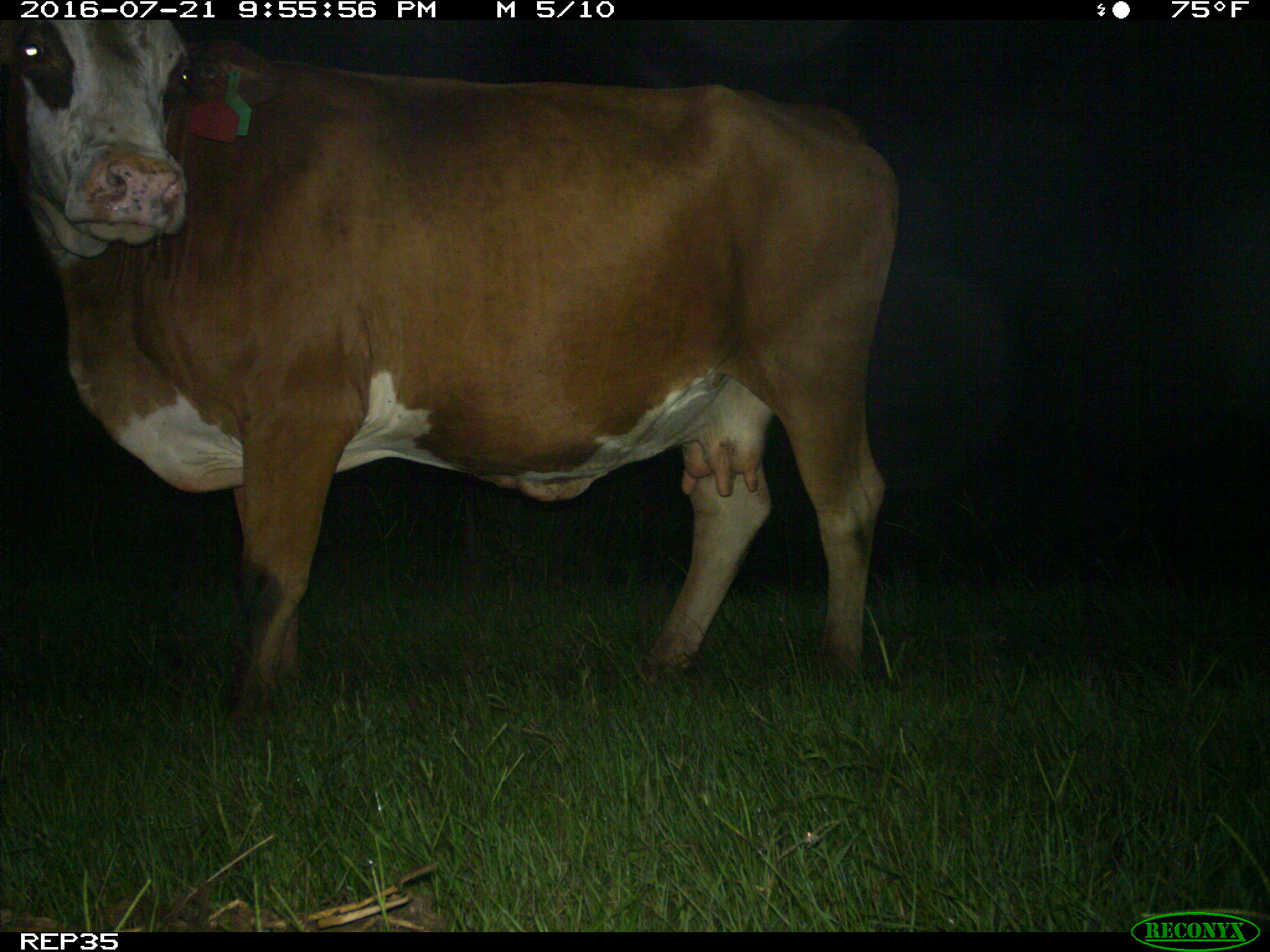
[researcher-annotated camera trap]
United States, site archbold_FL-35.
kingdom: Animalia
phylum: Chordata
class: Mammalia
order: Artiodactyla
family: Bovidae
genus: Bos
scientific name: Bos taurus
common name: domestic cow